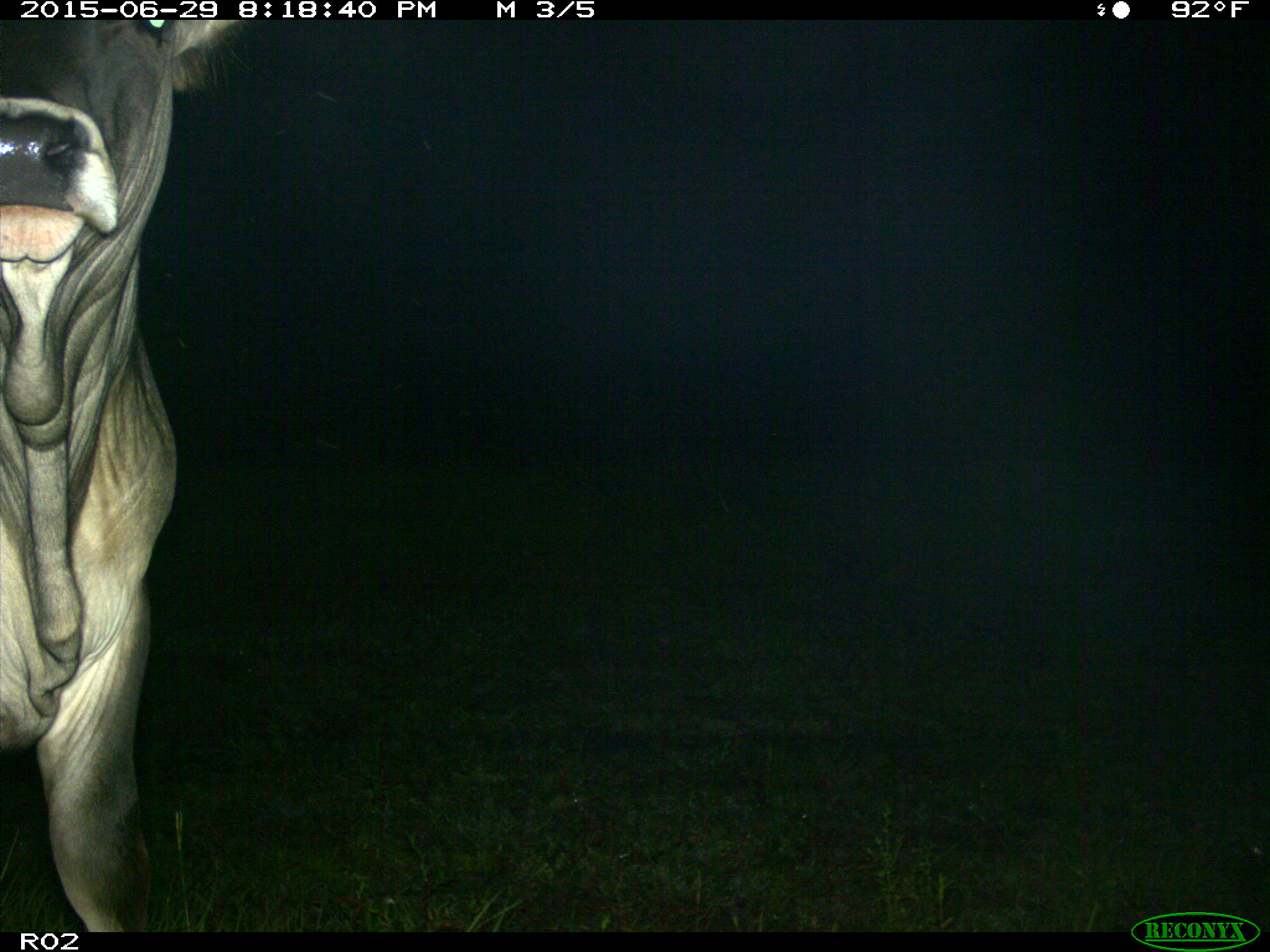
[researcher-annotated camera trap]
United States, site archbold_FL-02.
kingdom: Animalia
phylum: Chordata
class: Mammalia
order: Artiodactyla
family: Bovidae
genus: Bos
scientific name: Bos taurus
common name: domestic cow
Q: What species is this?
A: Bos taurus (domestic cow).